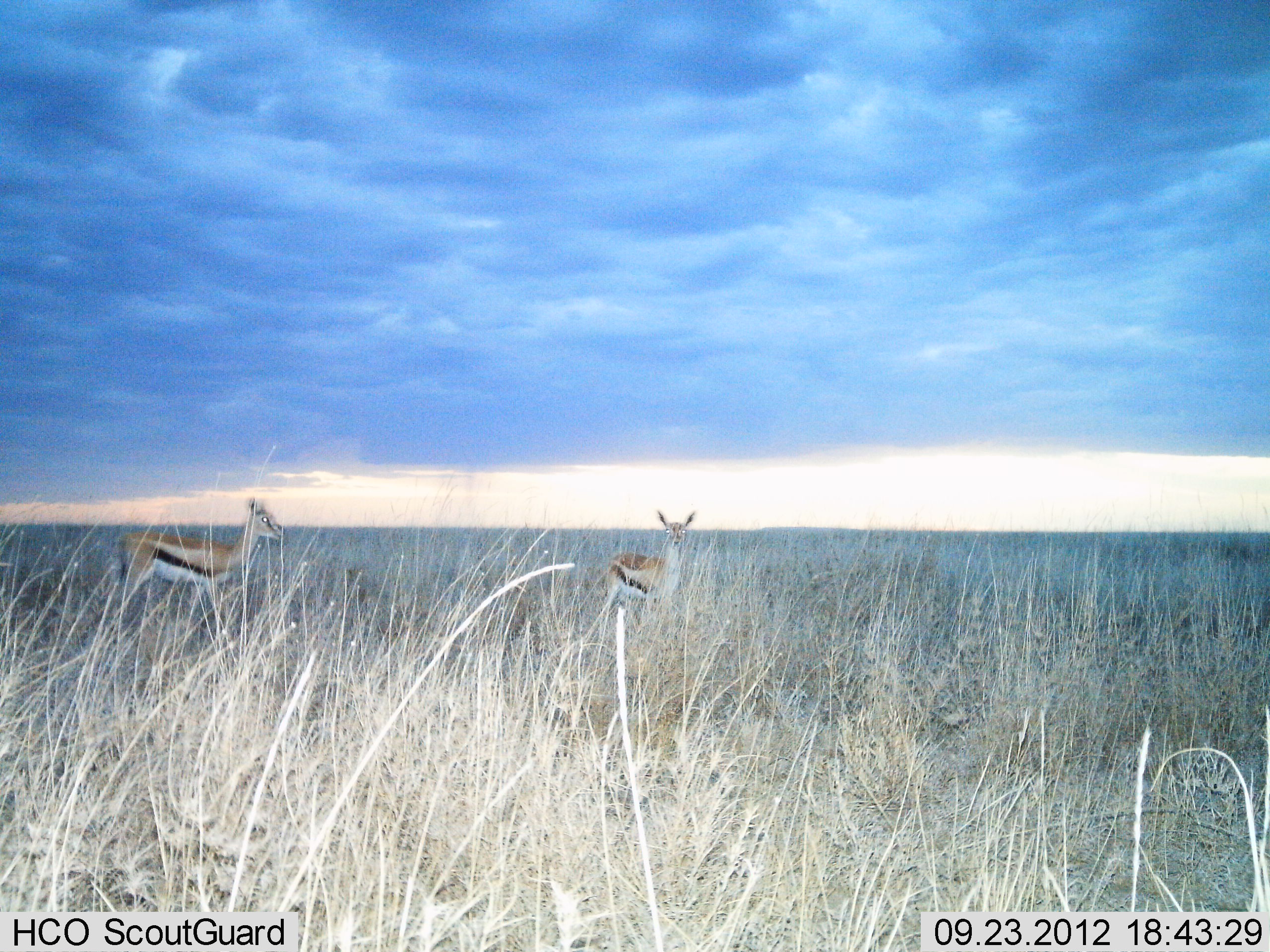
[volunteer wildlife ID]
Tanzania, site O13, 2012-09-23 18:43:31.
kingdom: Animalia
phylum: Chordata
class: Mammalia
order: Artiodactyla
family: Bovidae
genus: Eudorcas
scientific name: Eudorcas thomsonii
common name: thomson's gazelle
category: gazellethomsons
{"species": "gazellethomsons (thomson's gazelle) (Eudorcas thomsonii)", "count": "2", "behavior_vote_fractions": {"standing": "87%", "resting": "0%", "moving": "13%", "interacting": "0%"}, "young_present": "0%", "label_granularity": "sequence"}